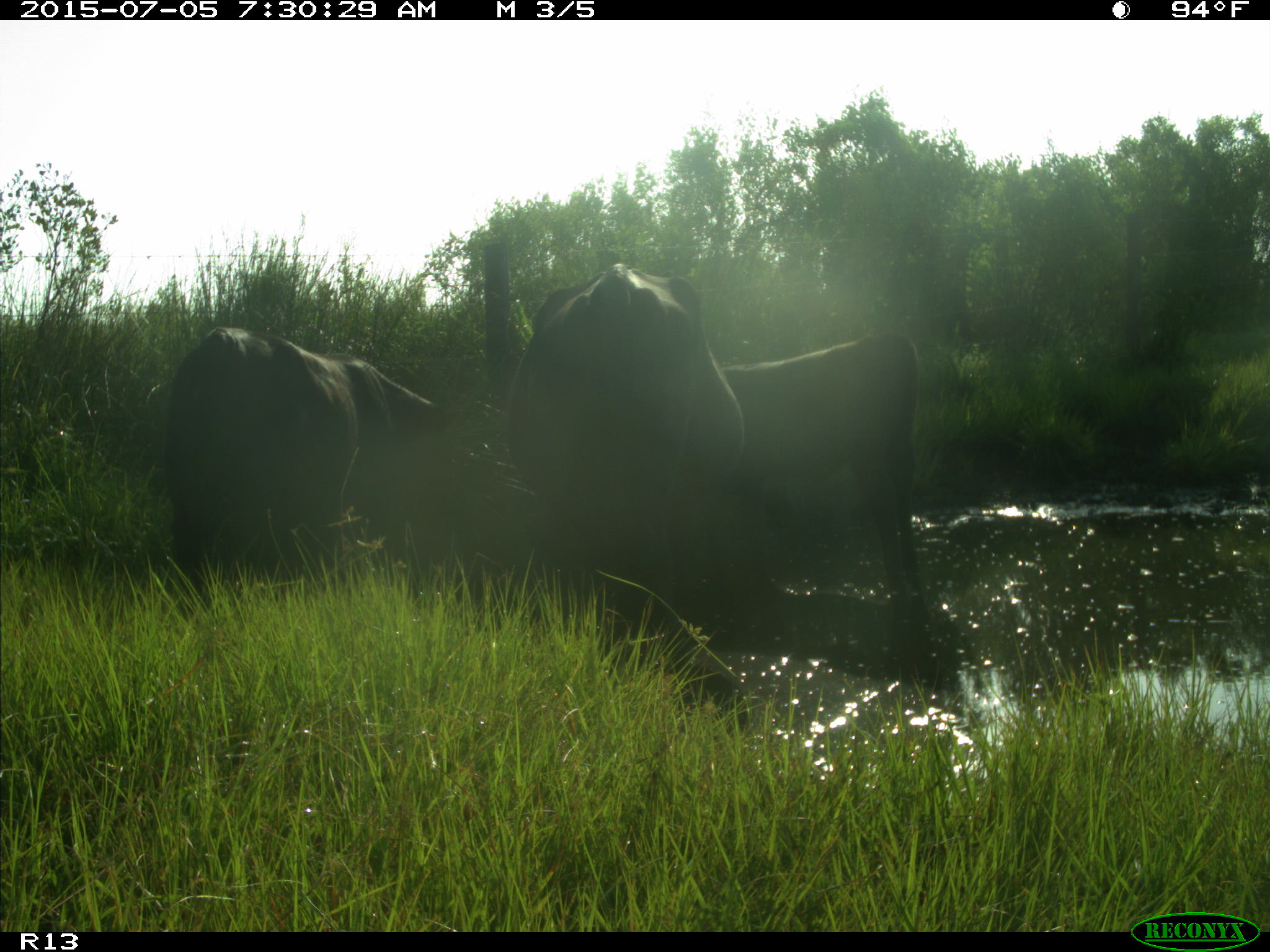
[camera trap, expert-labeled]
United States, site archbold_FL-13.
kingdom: Animalia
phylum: Chordata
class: Mammalia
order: Artiodactyla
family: Bovidae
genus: Bos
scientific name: Bos taurus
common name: domestic cow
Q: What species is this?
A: Bos taurus (domestic cow).